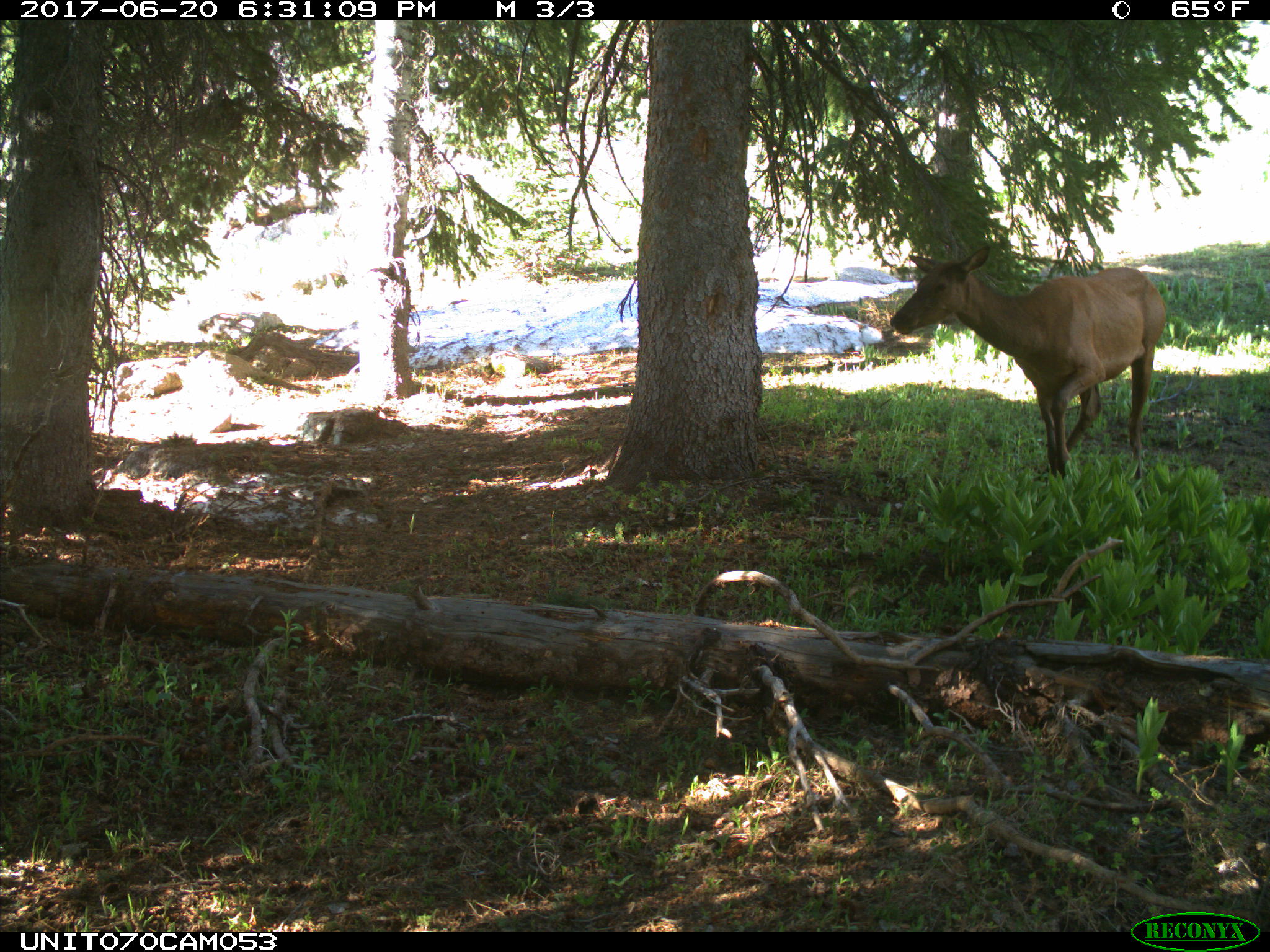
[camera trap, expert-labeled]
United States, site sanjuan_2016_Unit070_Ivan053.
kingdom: Animalia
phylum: Chordata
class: Mammalia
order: Artiodactyla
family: Cervidae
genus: Cervus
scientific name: Cervus elaphus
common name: red deer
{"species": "Cervus elaphus (red deer)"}